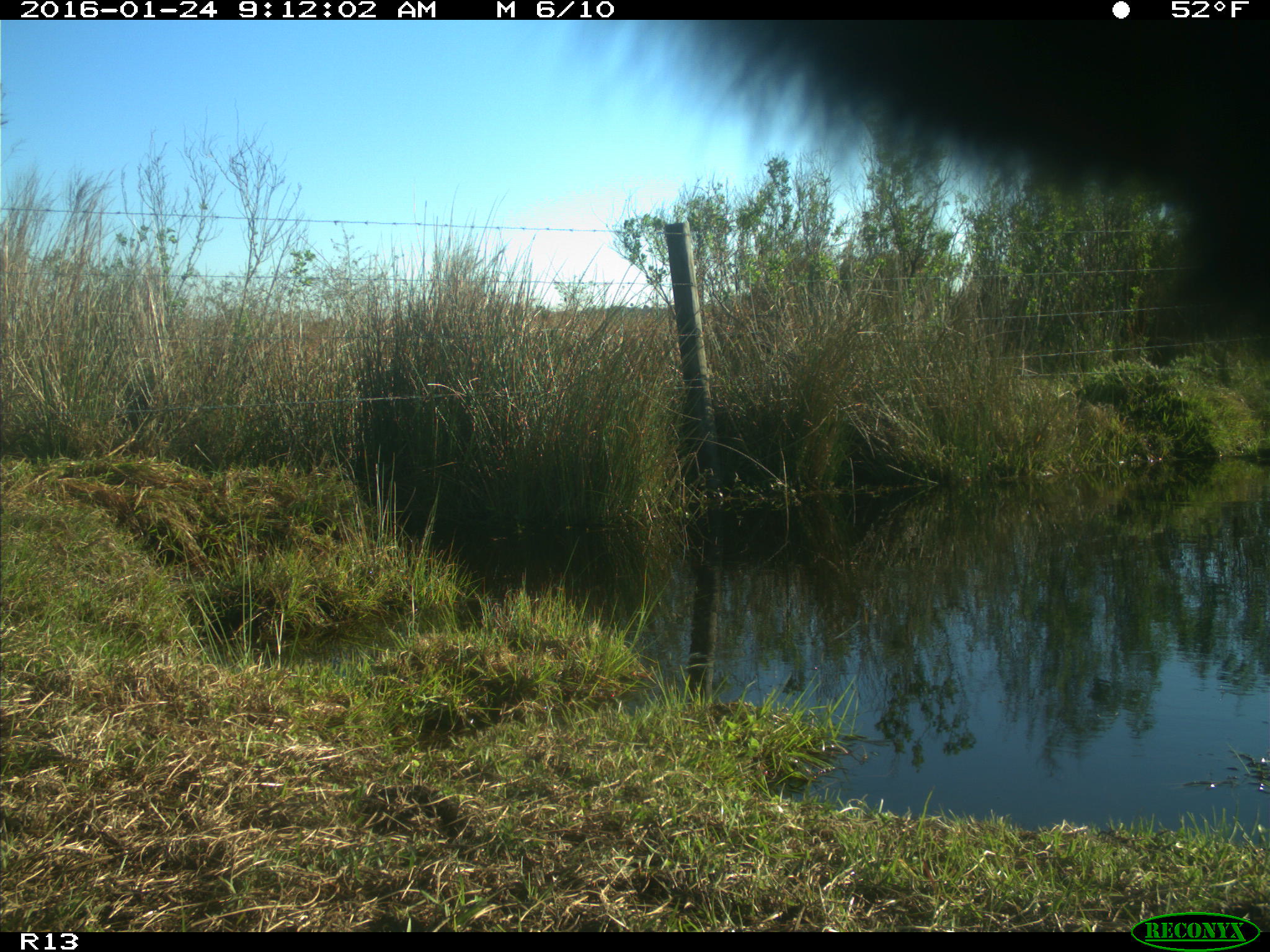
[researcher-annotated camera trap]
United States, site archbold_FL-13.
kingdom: Animalia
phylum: Chordata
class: Mammalia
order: Artiodactyla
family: Bovidae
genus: Bos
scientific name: Bos taurus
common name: domestic cow